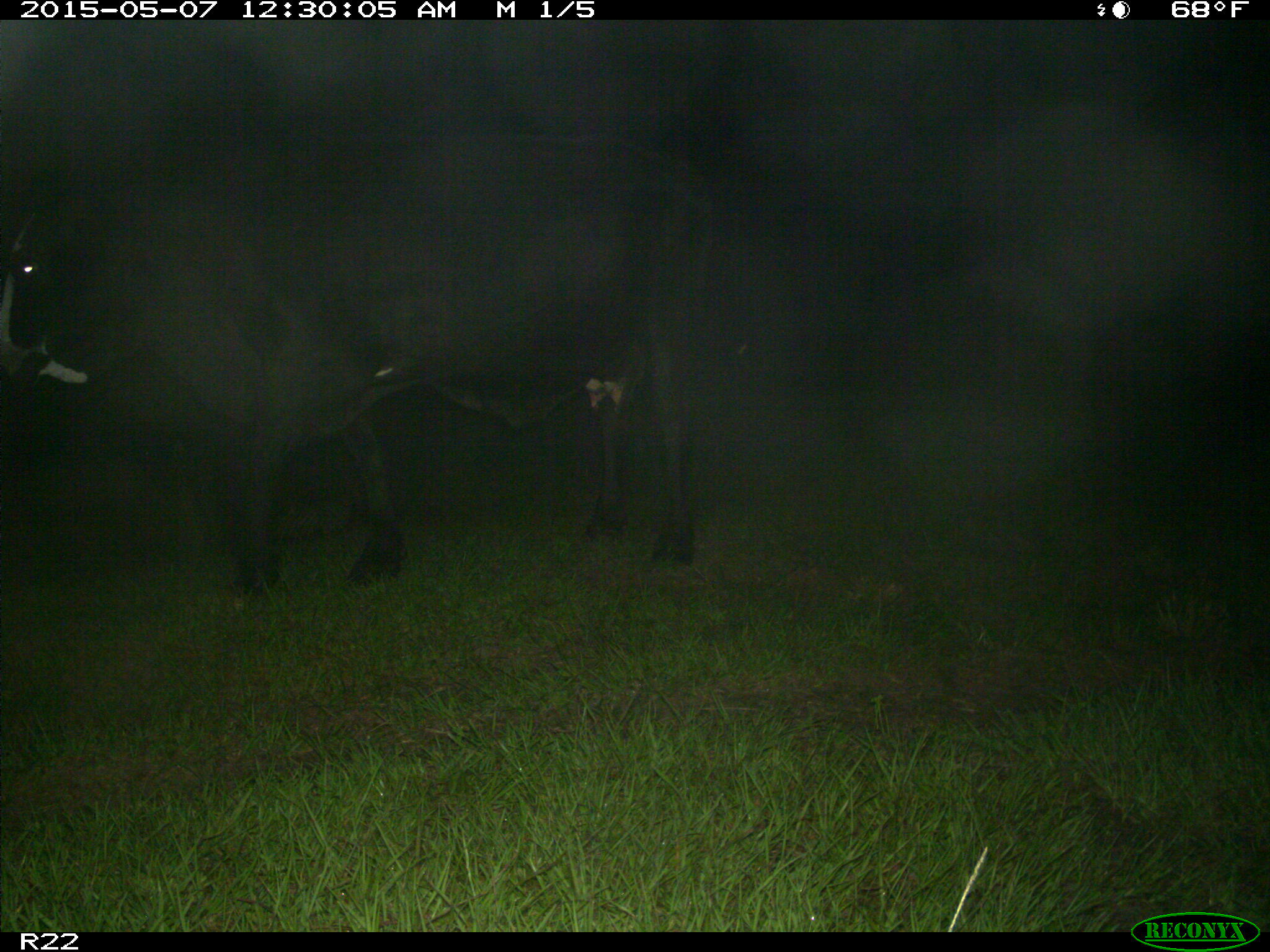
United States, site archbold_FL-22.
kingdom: Animalia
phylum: Chordata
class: Mammalia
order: Artiodactyla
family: Bovidae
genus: Bos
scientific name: Bos taurus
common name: domestic cow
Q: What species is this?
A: Bos taurus (domestic cow).